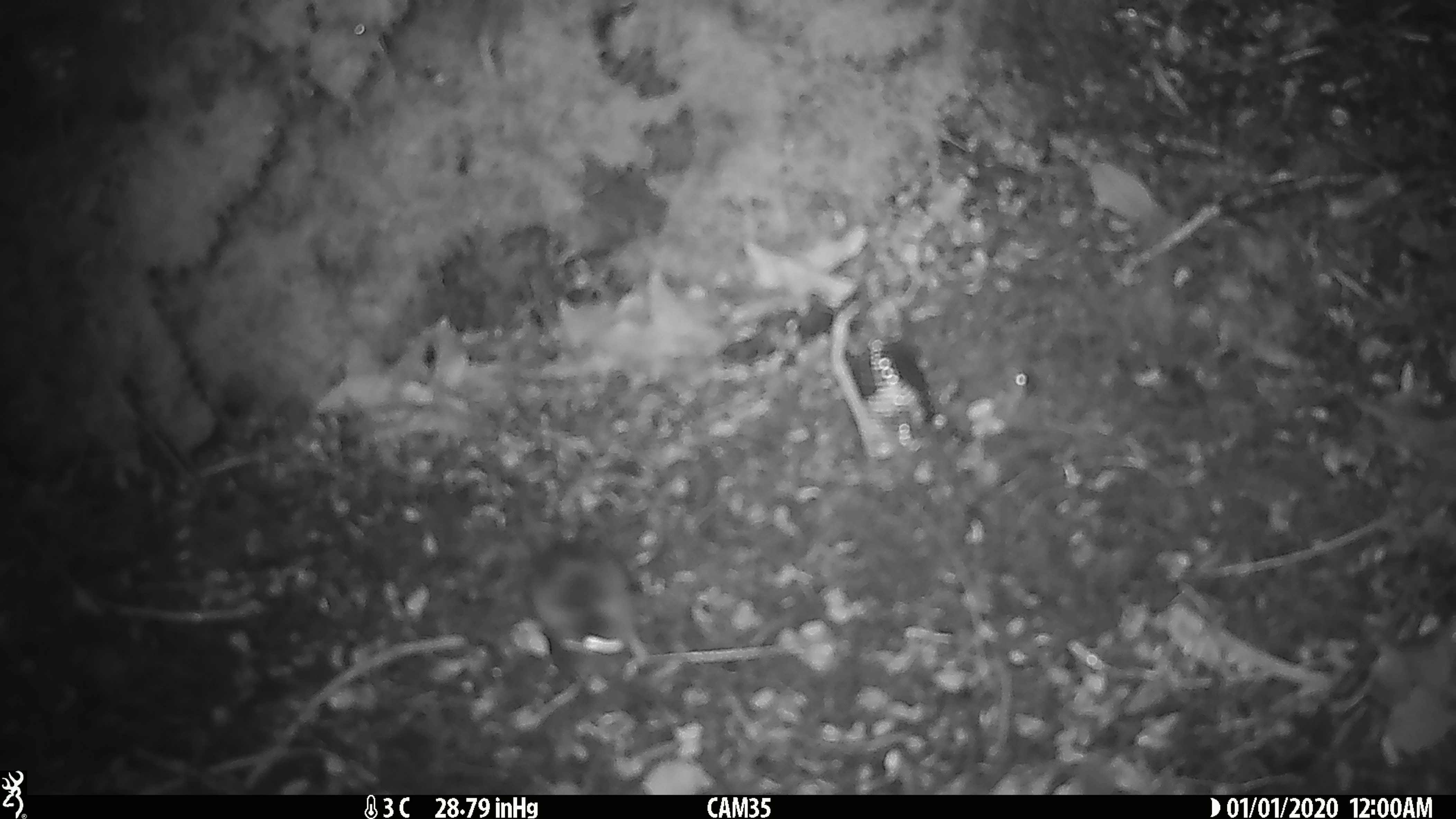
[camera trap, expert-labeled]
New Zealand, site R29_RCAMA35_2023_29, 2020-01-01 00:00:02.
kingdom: Animalia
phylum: Chordata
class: Mammalia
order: Rodentia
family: Muridae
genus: Mus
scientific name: Mus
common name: mouse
Mouse (Mus).